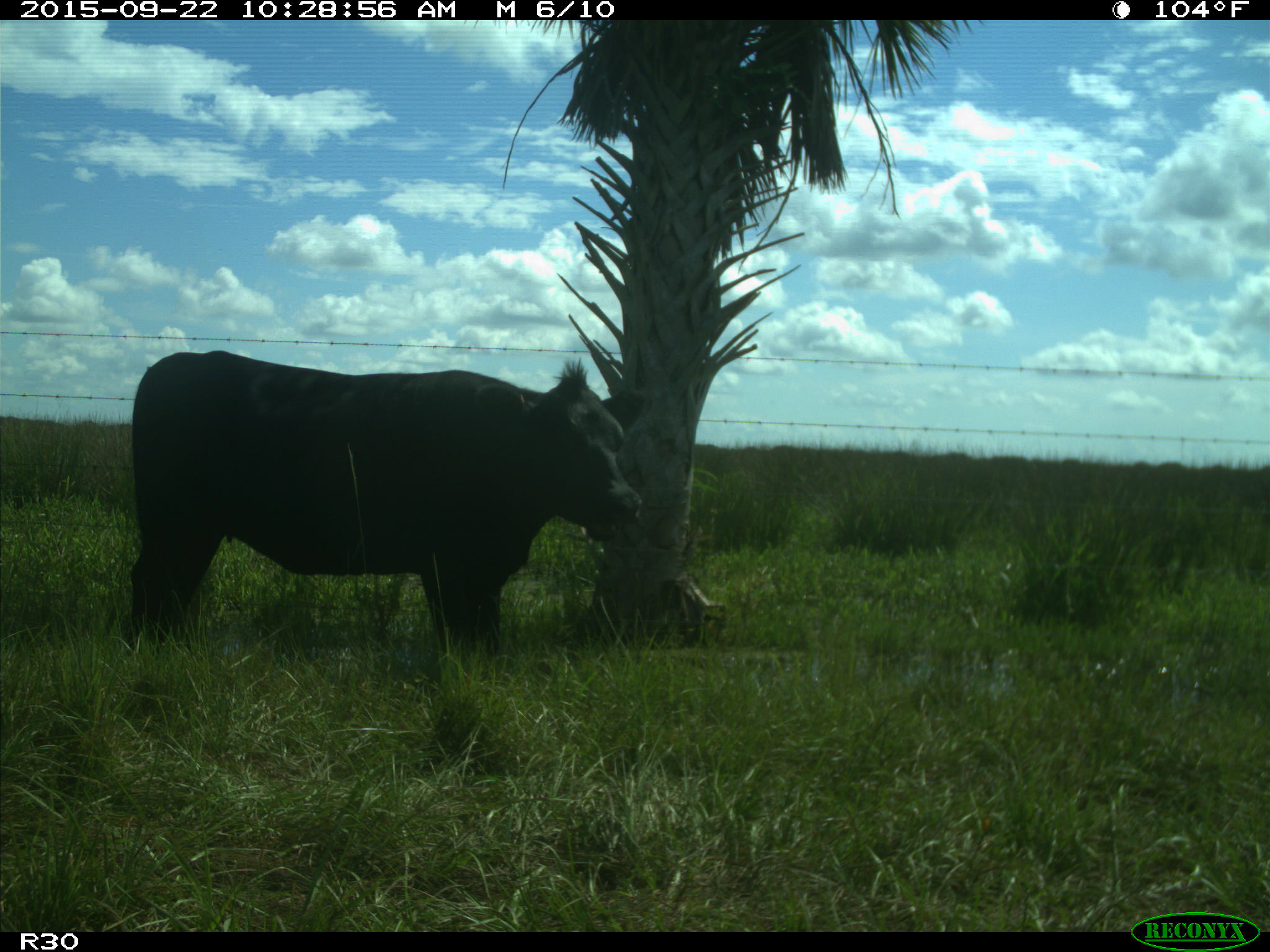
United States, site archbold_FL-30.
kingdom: Animalia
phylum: Chordata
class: Mammalia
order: Artiodactyla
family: Bovidae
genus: Bos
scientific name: Bos taurus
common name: domestic cow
Bos taurus (domestic cow).